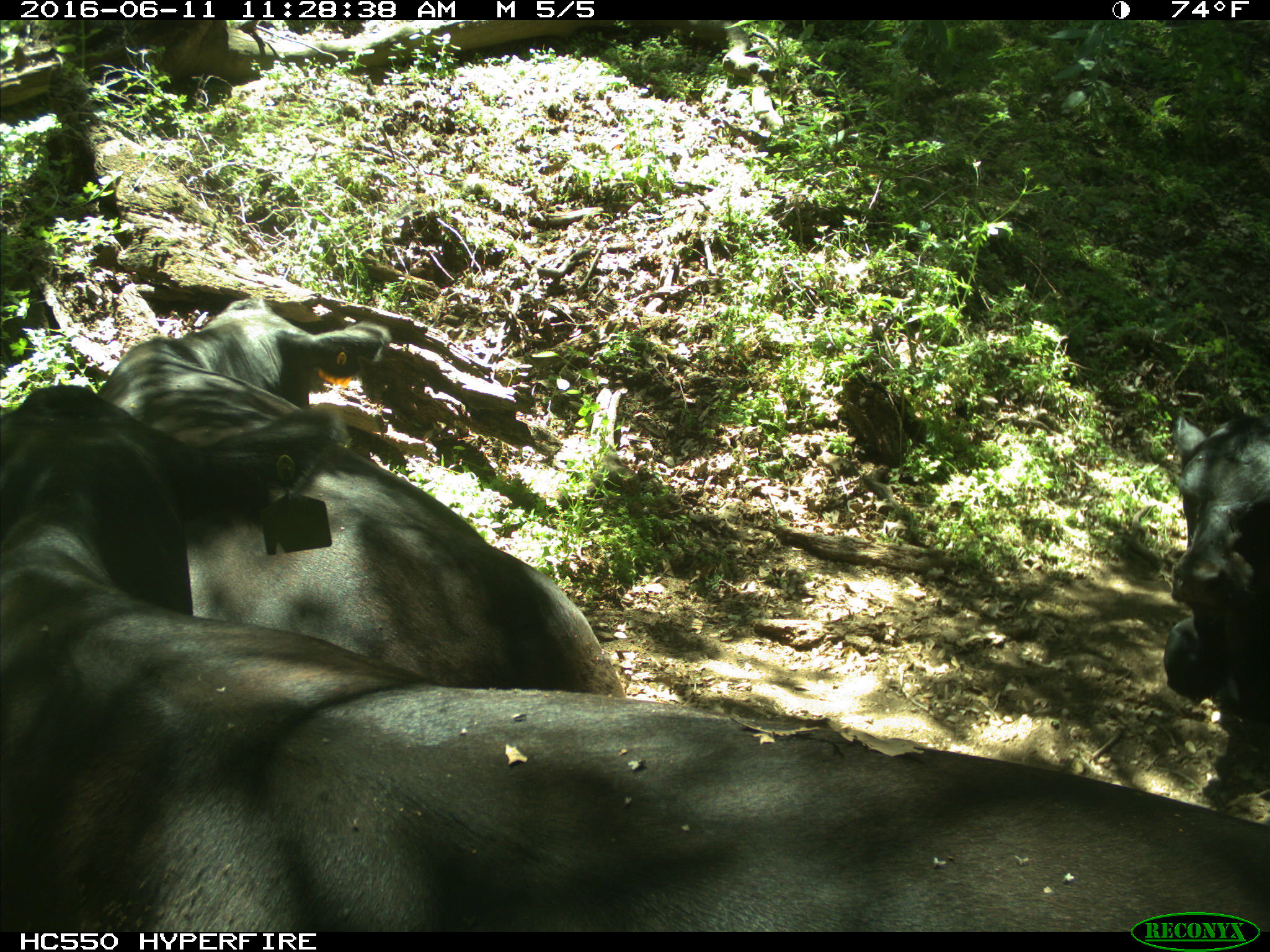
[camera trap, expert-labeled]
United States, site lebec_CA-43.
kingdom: Animalia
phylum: Chordata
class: Mammalia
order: Artiodactyla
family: Bovidae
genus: Bos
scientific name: Bos taurus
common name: domestic cow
Bos taurus (domestic cow).